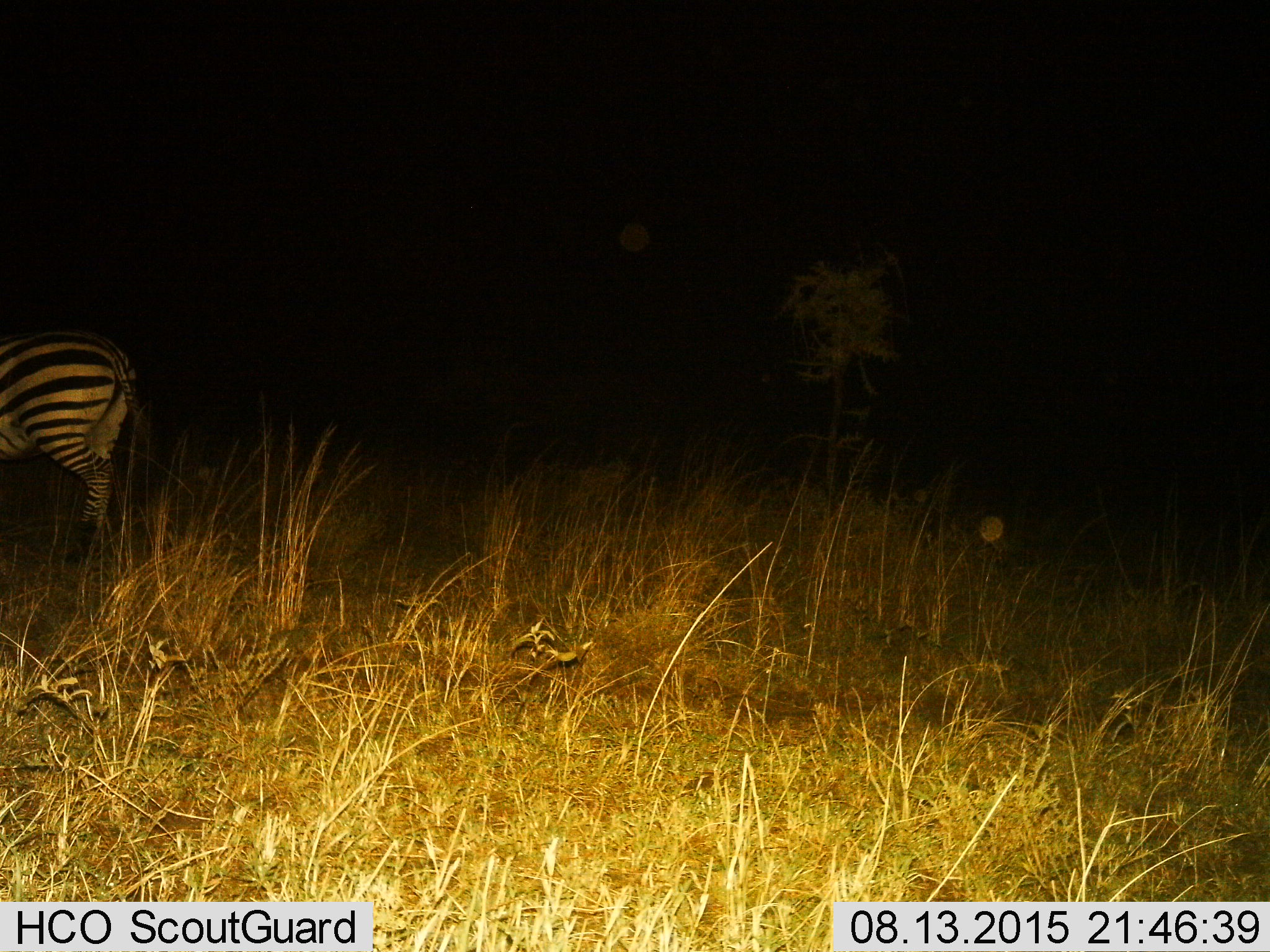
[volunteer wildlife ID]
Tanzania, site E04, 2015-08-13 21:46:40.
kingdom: Animalia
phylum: Chordata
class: Mammalia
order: Perissodactyla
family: Equidae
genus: Equus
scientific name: Equus quagga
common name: plains zebra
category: zebra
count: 1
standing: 71%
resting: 0%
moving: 35%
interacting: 0%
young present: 0%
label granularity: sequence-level